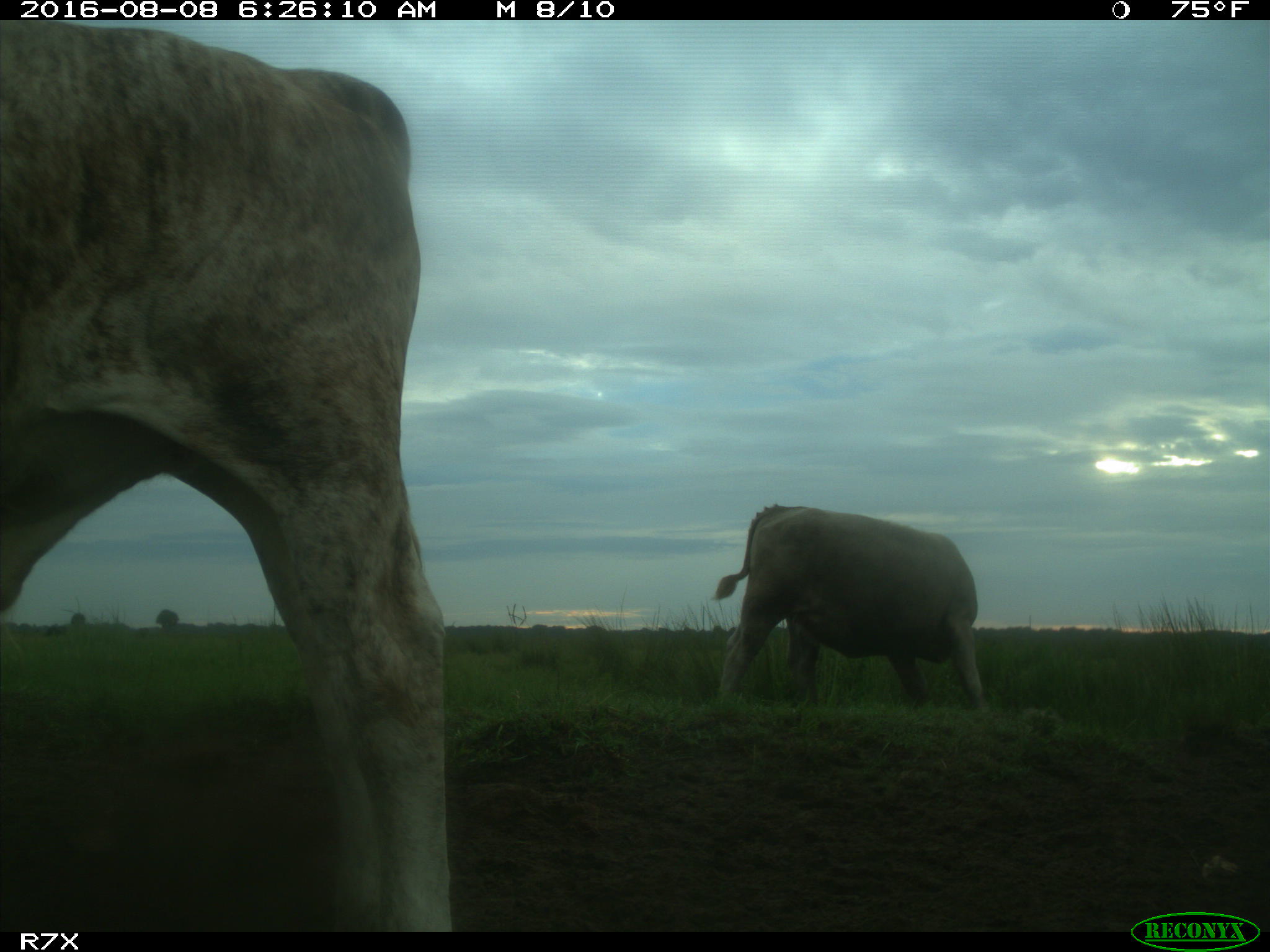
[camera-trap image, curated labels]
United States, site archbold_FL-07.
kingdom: Animalia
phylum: Chordata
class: Mammalia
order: Artiodactyla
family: Bovidae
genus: Bos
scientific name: Bos taurus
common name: domestic cow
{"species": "Bos taurus (domestic cow)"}